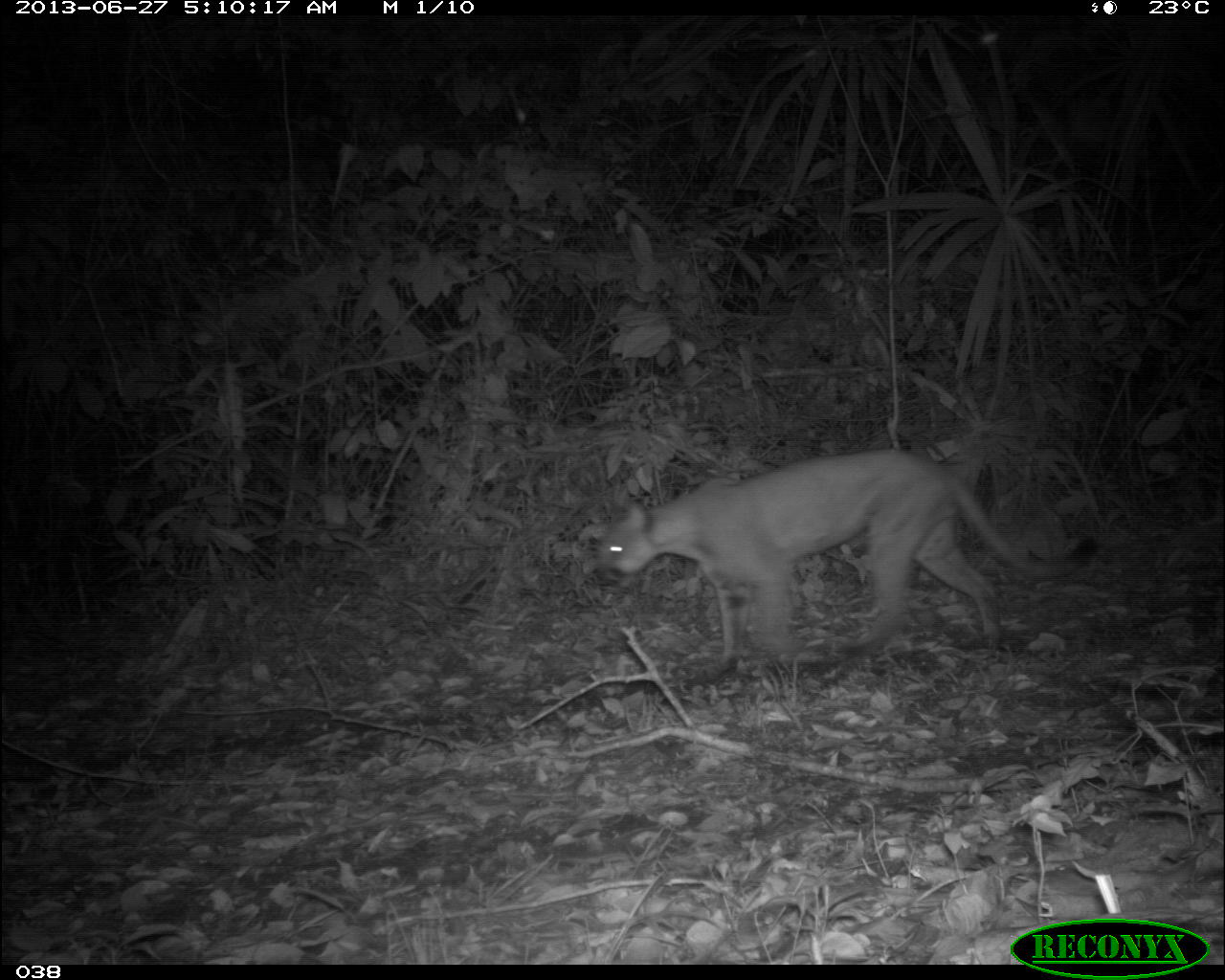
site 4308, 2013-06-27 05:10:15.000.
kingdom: Animalia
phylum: Chordata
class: Mammalia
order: Carnivora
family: Felidae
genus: Puma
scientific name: Puma concolor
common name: mountain lion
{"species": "Puma concolor (mountain lion)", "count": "1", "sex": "male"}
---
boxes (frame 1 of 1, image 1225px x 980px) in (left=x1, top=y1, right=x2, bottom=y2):
puma concolor: (left=592, top=444, right=1100, bottom=672)